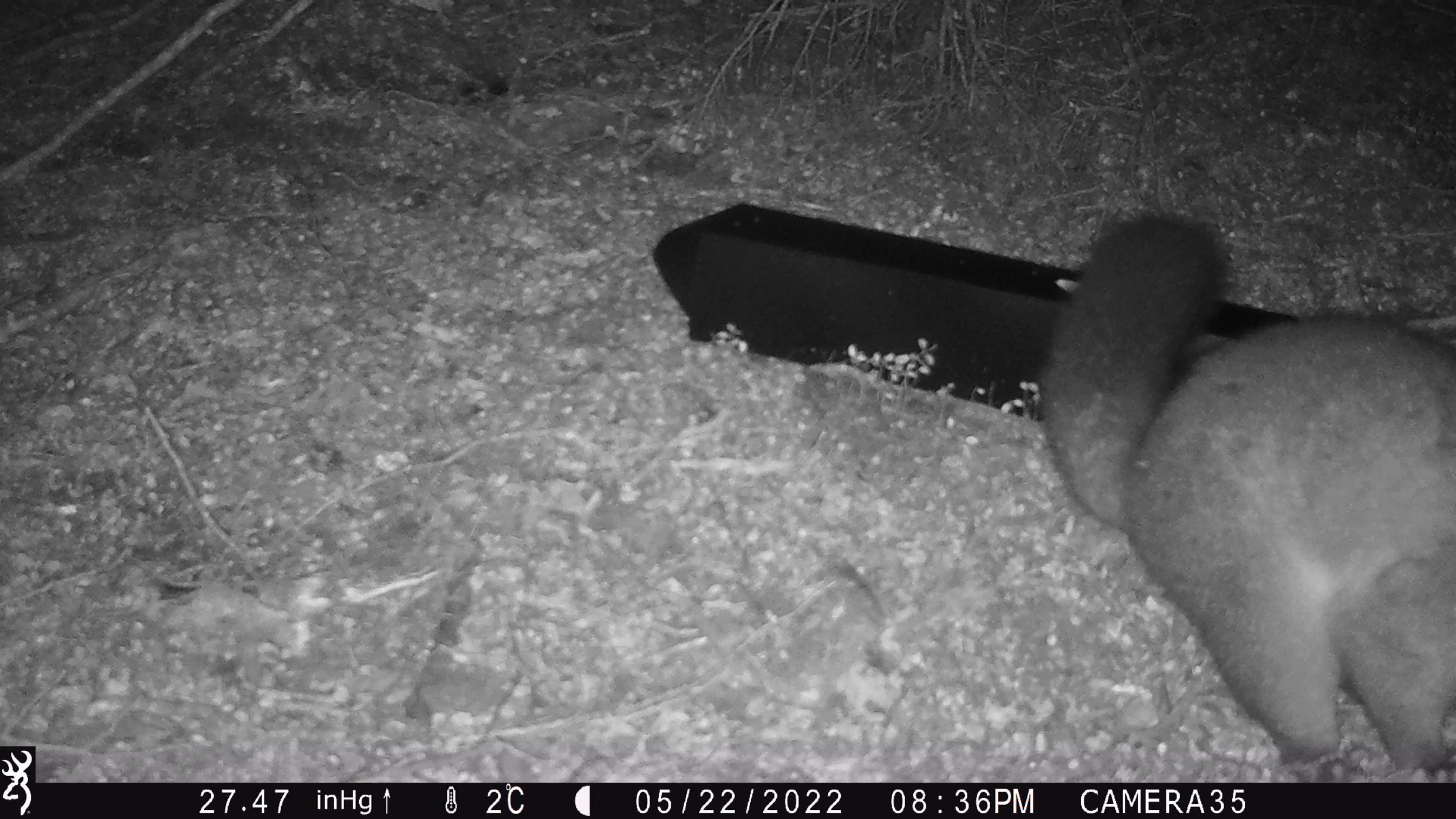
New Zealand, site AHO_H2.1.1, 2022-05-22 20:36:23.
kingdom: Animalia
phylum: Chordata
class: Mammalia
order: Diprotodontia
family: Phalangeridae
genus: Trichosurus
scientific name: Trichosurus vulpecula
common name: common brushtail possum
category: possum